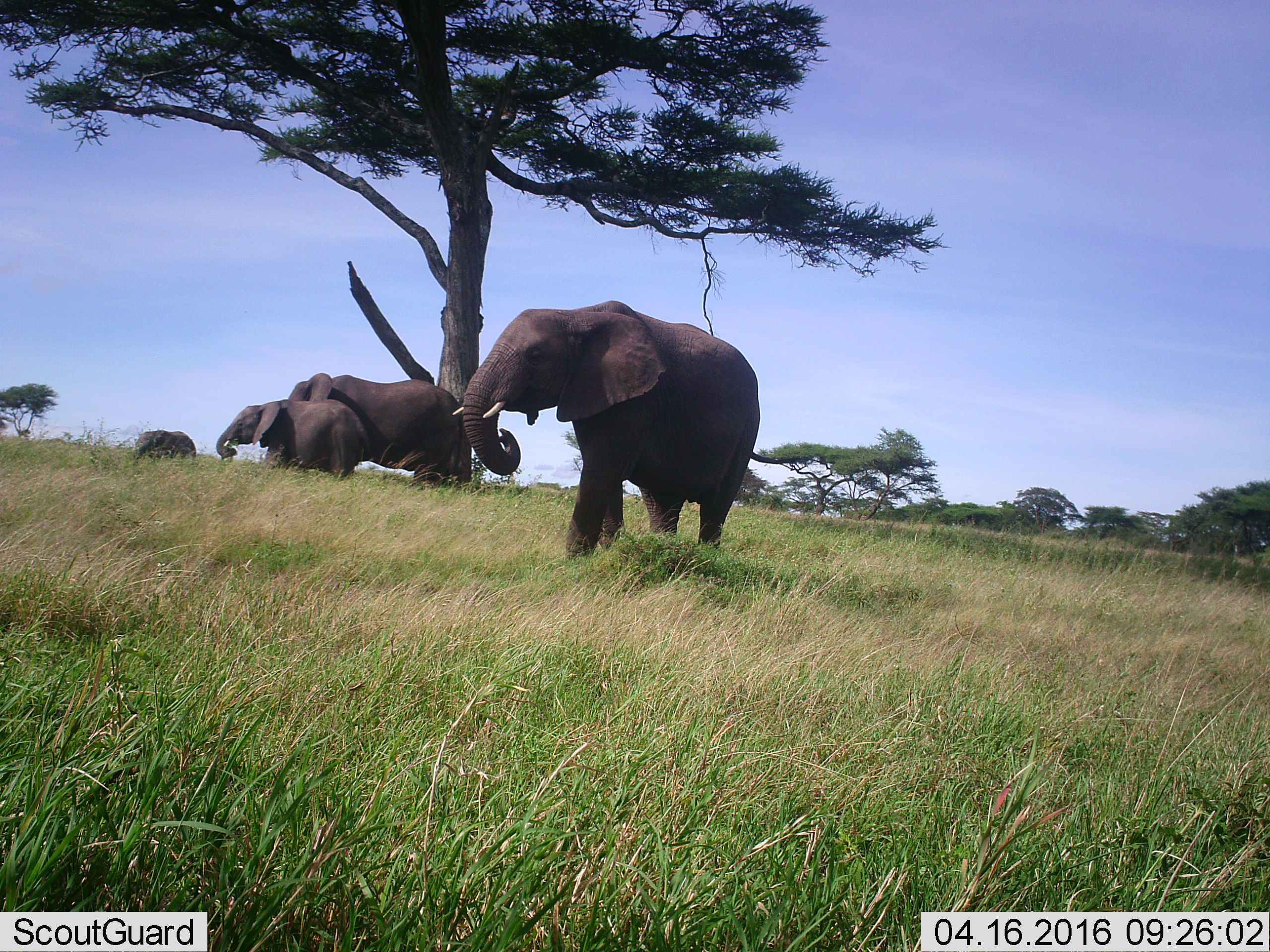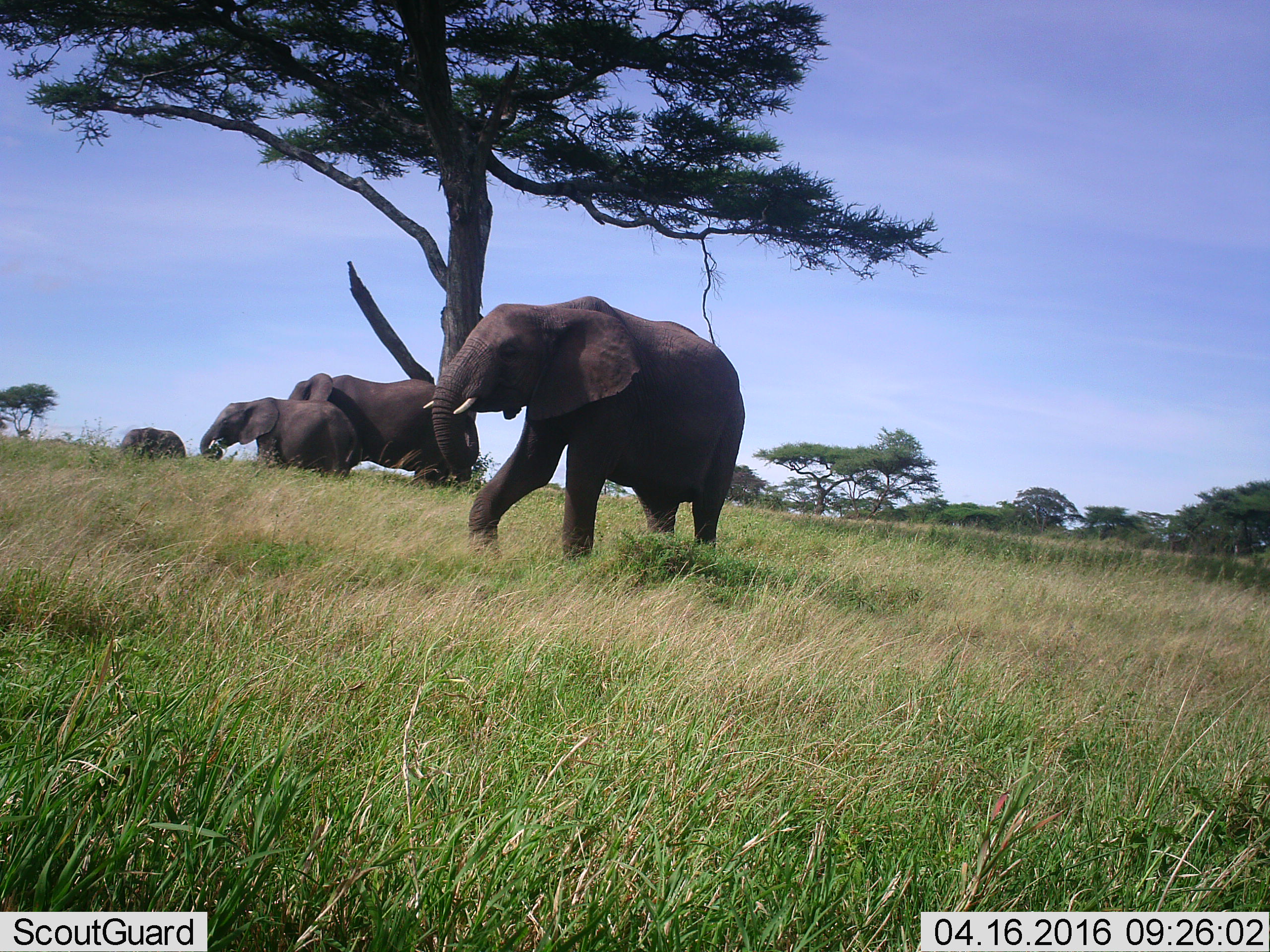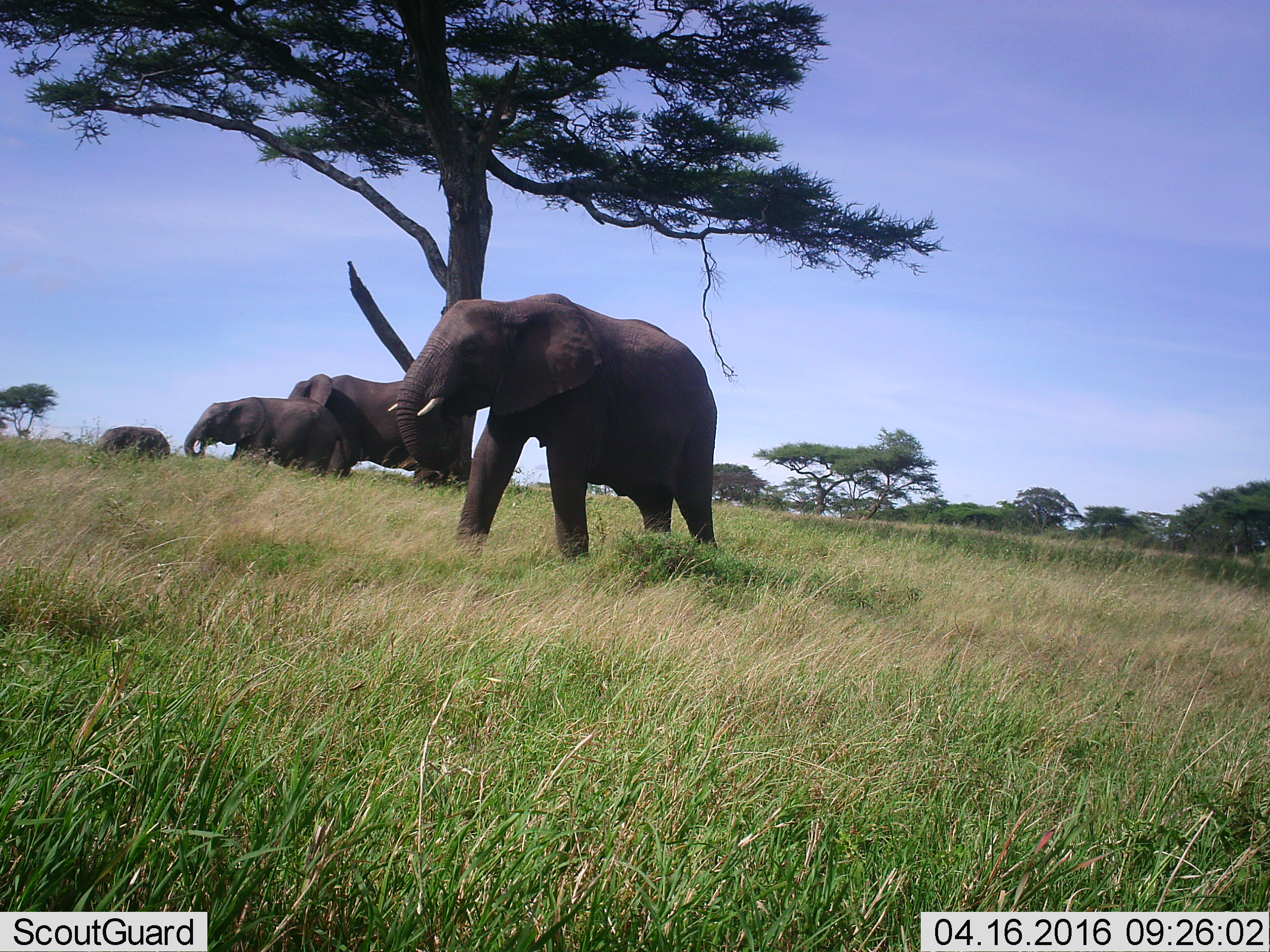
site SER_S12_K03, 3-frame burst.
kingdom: Animalia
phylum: Chordata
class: Mammalia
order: Proboscidea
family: Elephantidae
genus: Loxodonta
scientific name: Loxodonta africana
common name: african bush elephant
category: elephant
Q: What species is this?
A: Elephant (african bush elephant) (Loxodonta africana).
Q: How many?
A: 4.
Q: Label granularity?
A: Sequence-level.